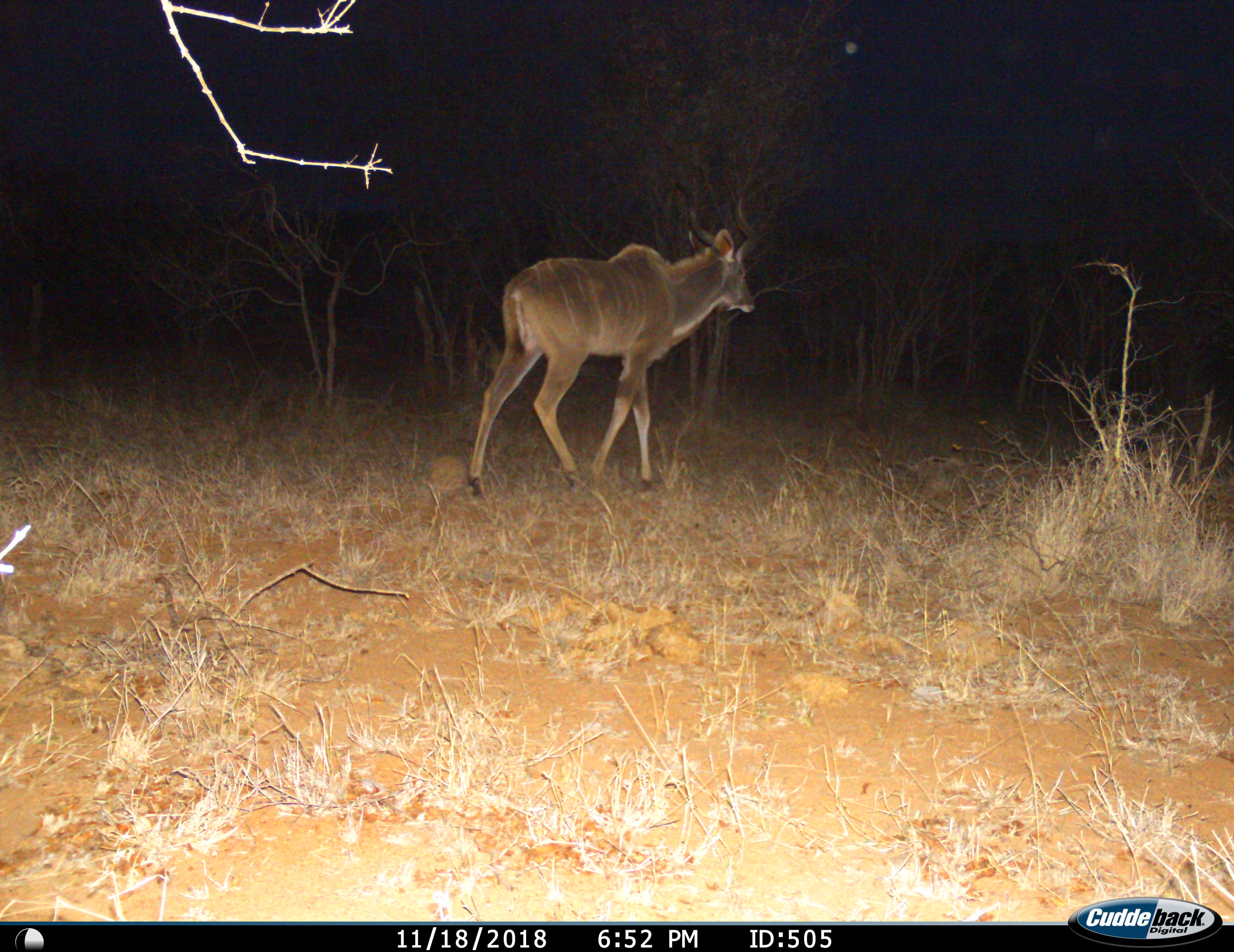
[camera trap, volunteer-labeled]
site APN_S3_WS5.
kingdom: Animalia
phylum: Chordata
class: Mammalia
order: Artiodactyla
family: Bovidae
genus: Tragelaphus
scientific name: Tragelaphus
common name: kudu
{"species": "kudu (Tragelaphus)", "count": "1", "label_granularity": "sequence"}